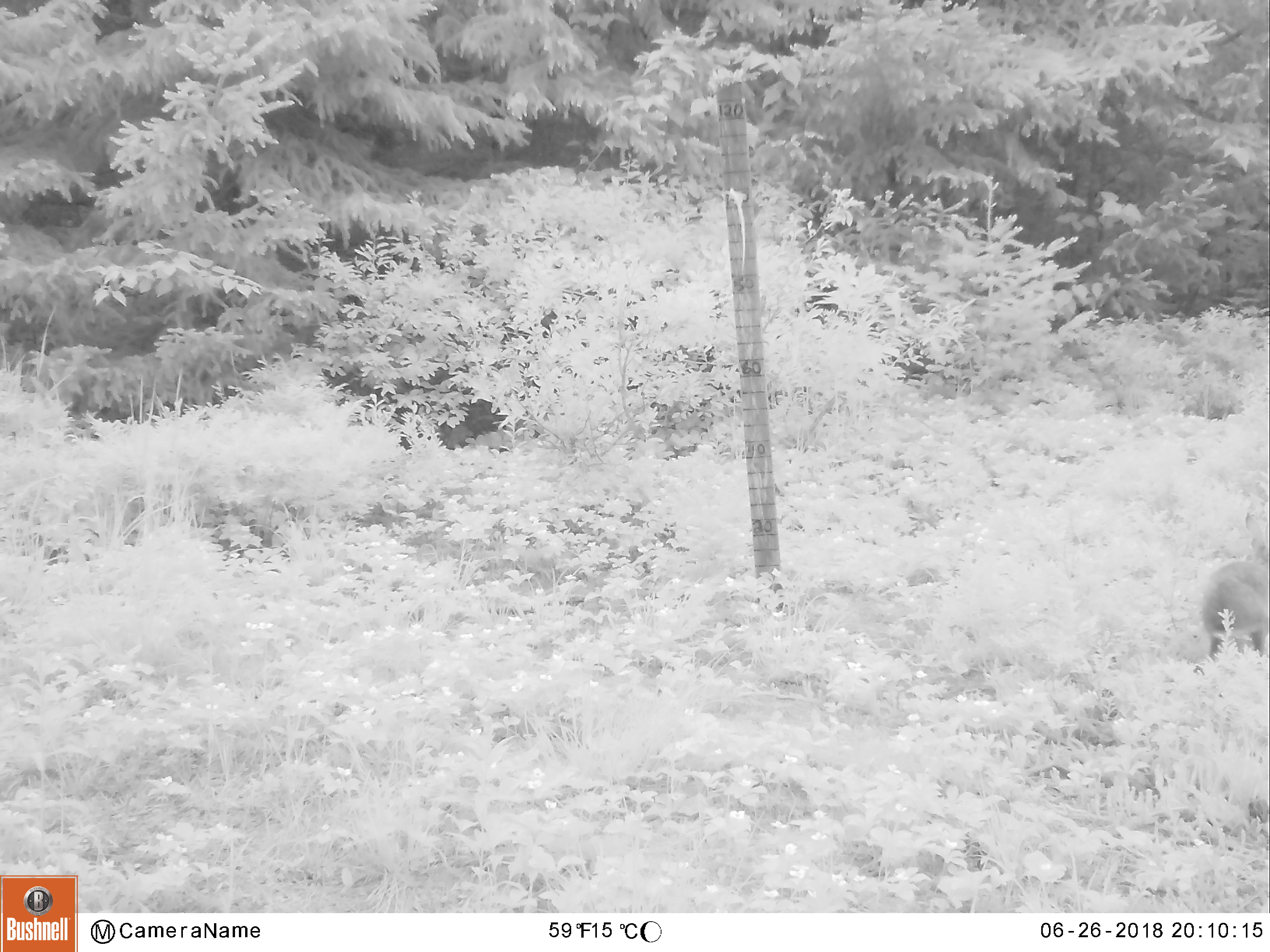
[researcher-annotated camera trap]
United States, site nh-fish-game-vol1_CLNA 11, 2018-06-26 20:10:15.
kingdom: Animalia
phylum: Chordata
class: Mammalia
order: Lagomorpha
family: Leporidae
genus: Lepus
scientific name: Lepus americanus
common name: snowshoe hare